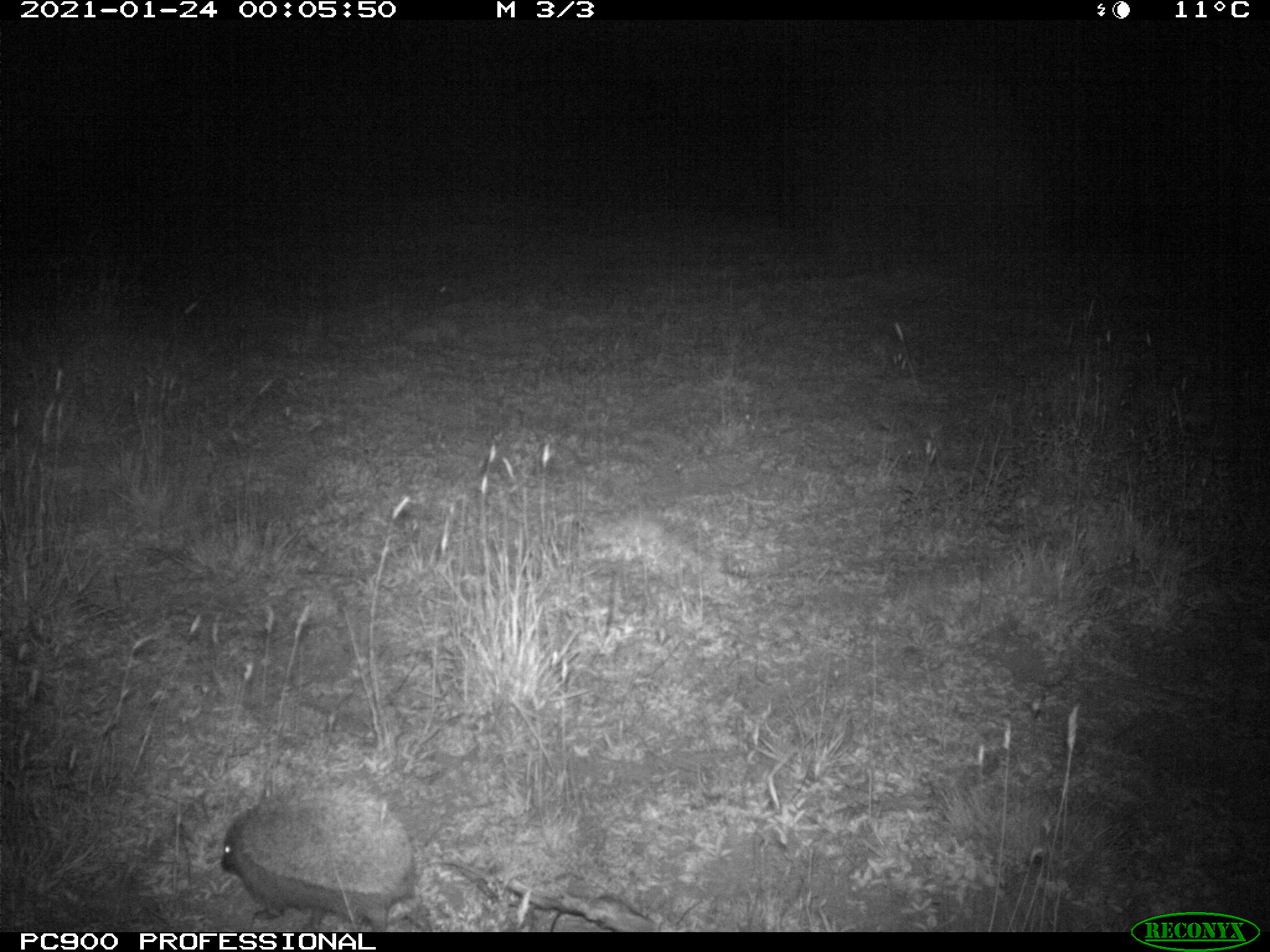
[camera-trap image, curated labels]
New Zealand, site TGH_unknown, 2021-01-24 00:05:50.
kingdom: Animalia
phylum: Chordata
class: Mammalia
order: Eulipotyphla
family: Erinaceidae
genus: Erinaceus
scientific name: Erinaceus europaeus europaeus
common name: european hedgehog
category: hedgehog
Hedgehog (european hedgehog) (Erinaceus europaeus europaeus).